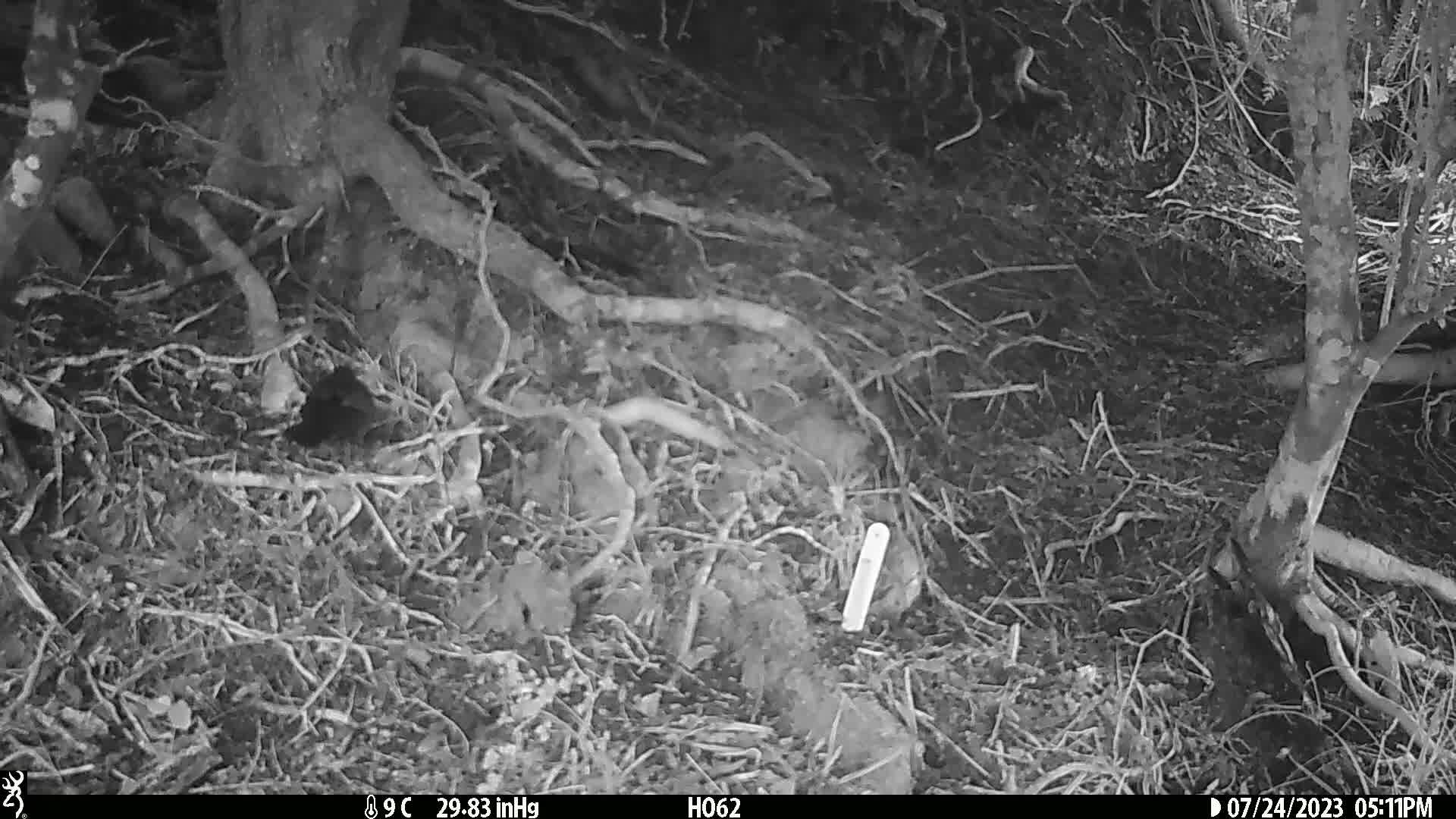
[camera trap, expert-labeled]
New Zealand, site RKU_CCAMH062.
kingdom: Animalia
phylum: Chordata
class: Aves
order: Passeriformes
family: Turdidae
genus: Turdus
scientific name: Turdus merula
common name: eurasian blackbird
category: blackbird